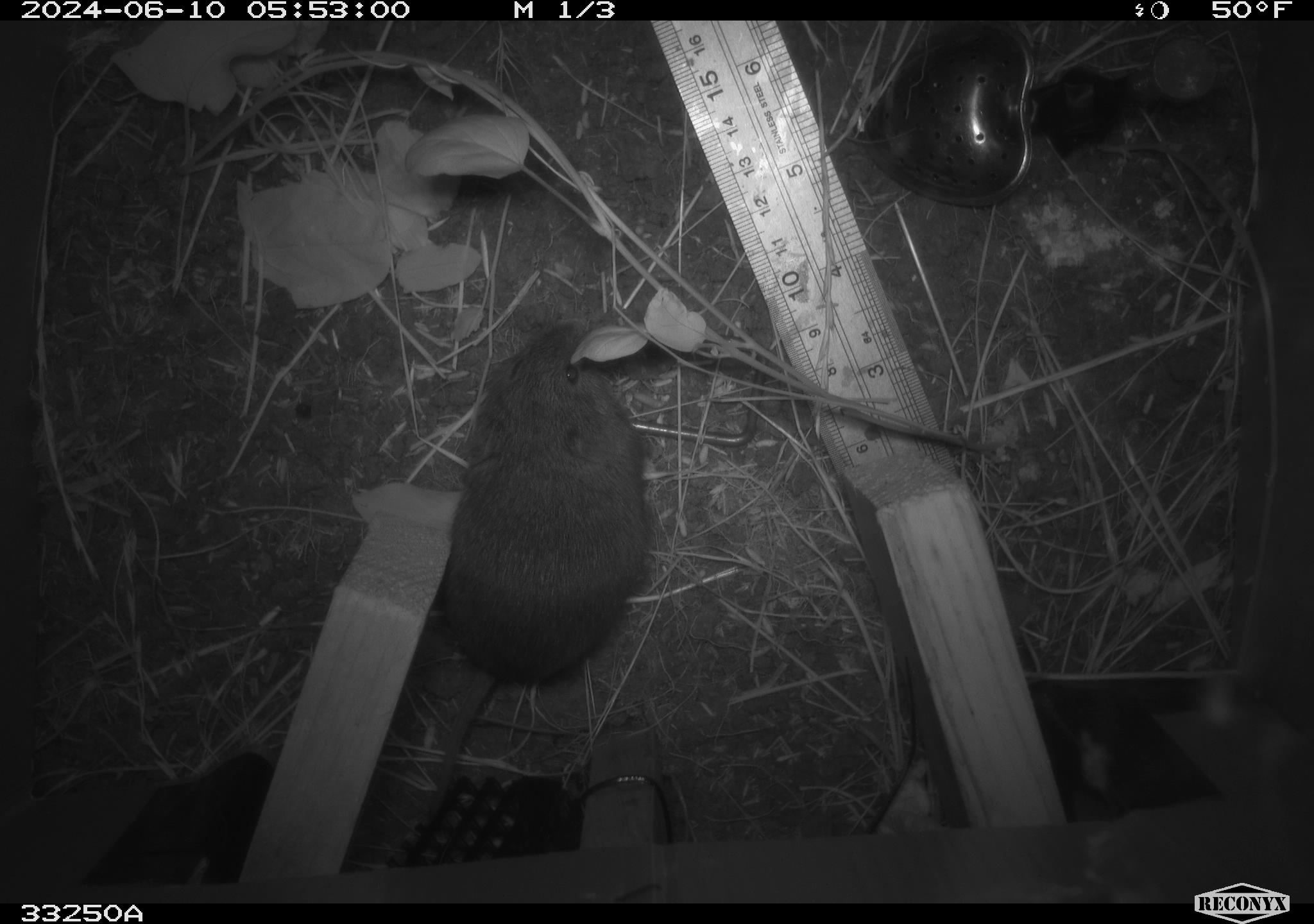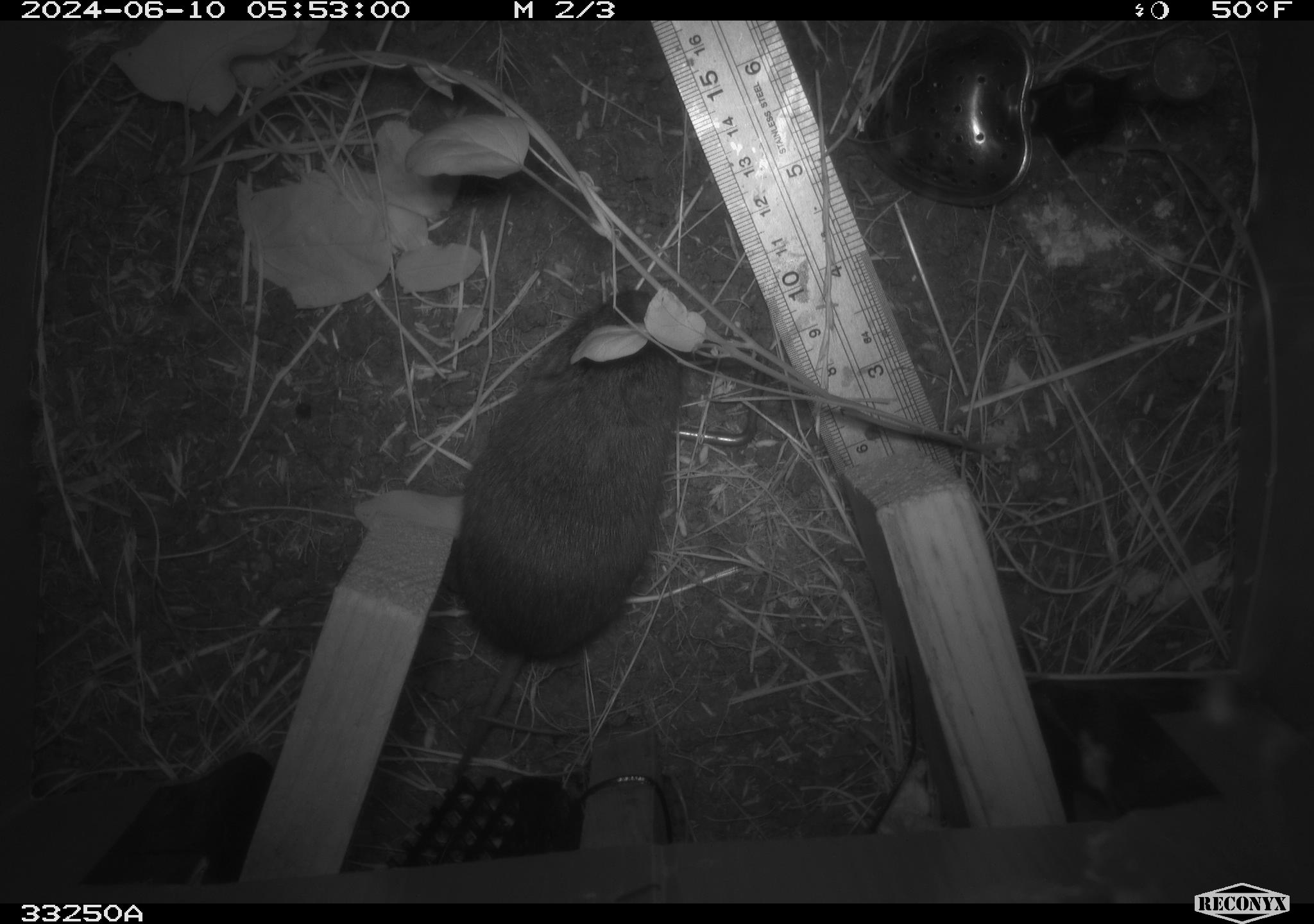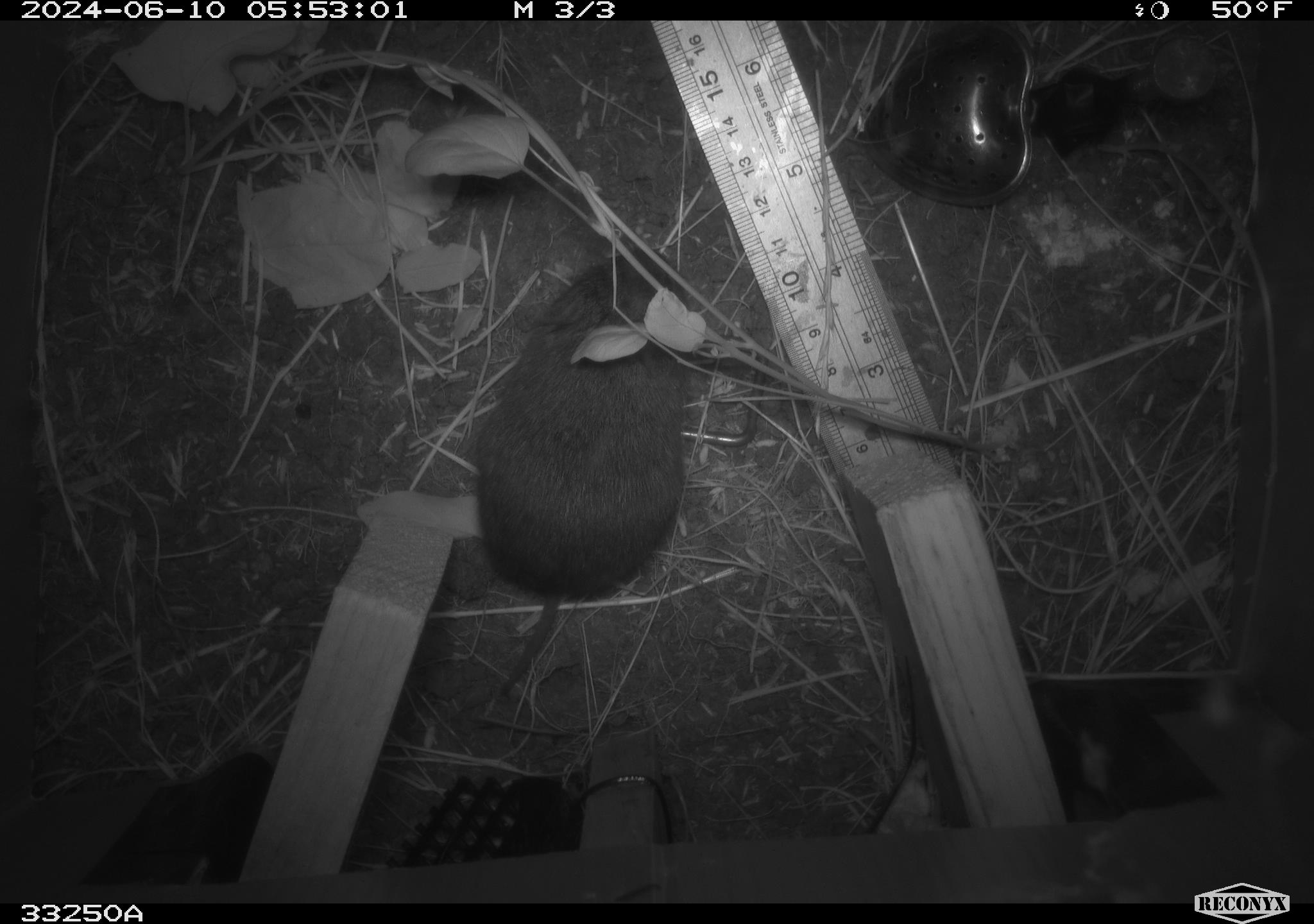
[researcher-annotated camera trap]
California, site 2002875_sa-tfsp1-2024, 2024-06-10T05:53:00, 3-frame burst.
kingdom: Animalia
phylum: Chordata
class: Mammalia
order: Rodentia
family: Cricetidae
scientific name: Arvicolinae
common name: voles, lemmings, and muskrats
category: arvicolinae subfamily